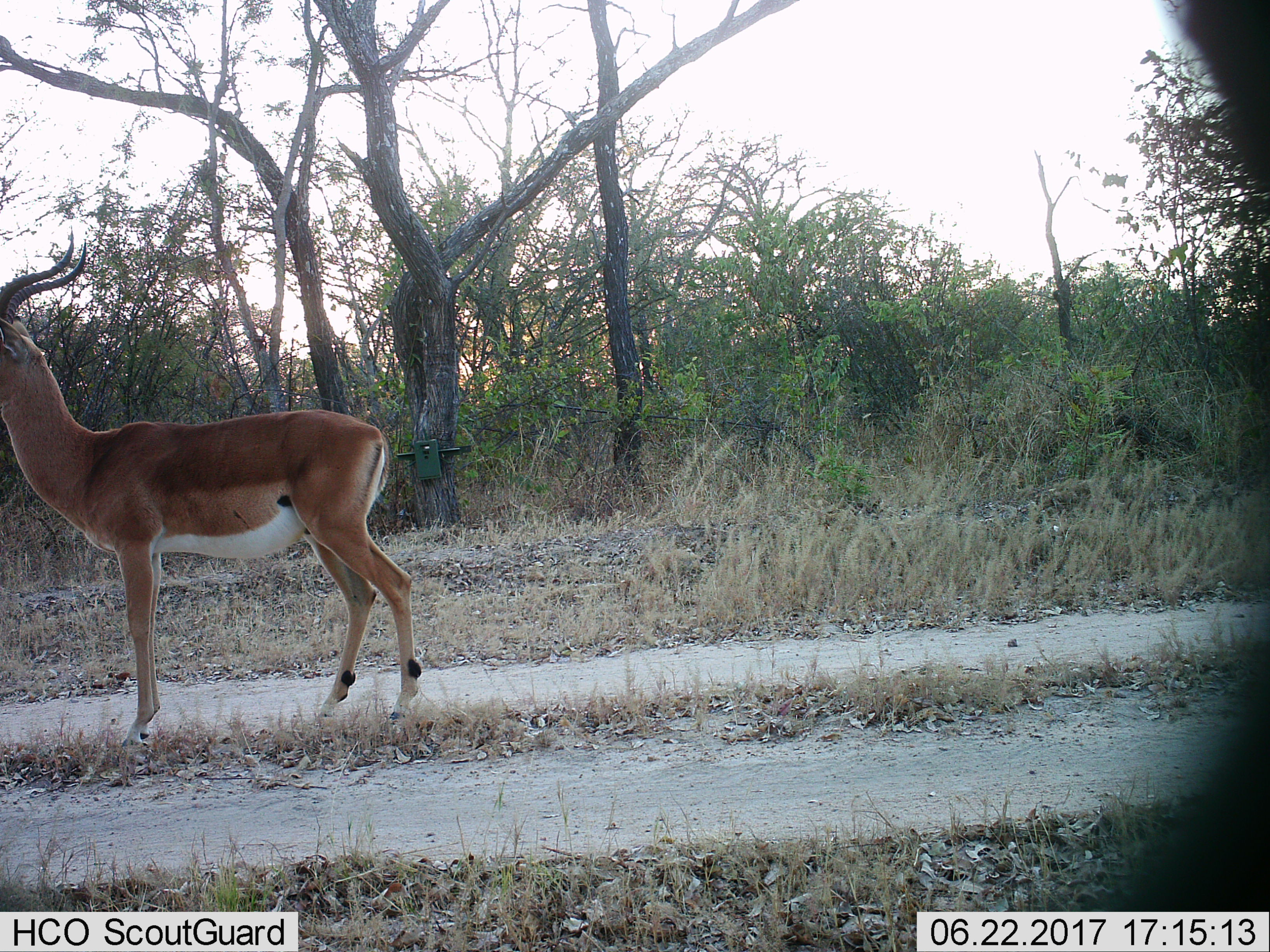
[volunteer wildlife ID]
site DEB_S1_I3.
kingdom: Animalia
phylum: Chordata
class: Mammalia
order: Artiodactyla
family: Bovidae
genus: Aepyceros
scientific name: Aepyceros melampus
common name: impala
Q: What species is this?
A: Impala (Aepyceros melampus).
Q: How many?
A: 1.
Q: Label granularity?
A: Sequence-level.